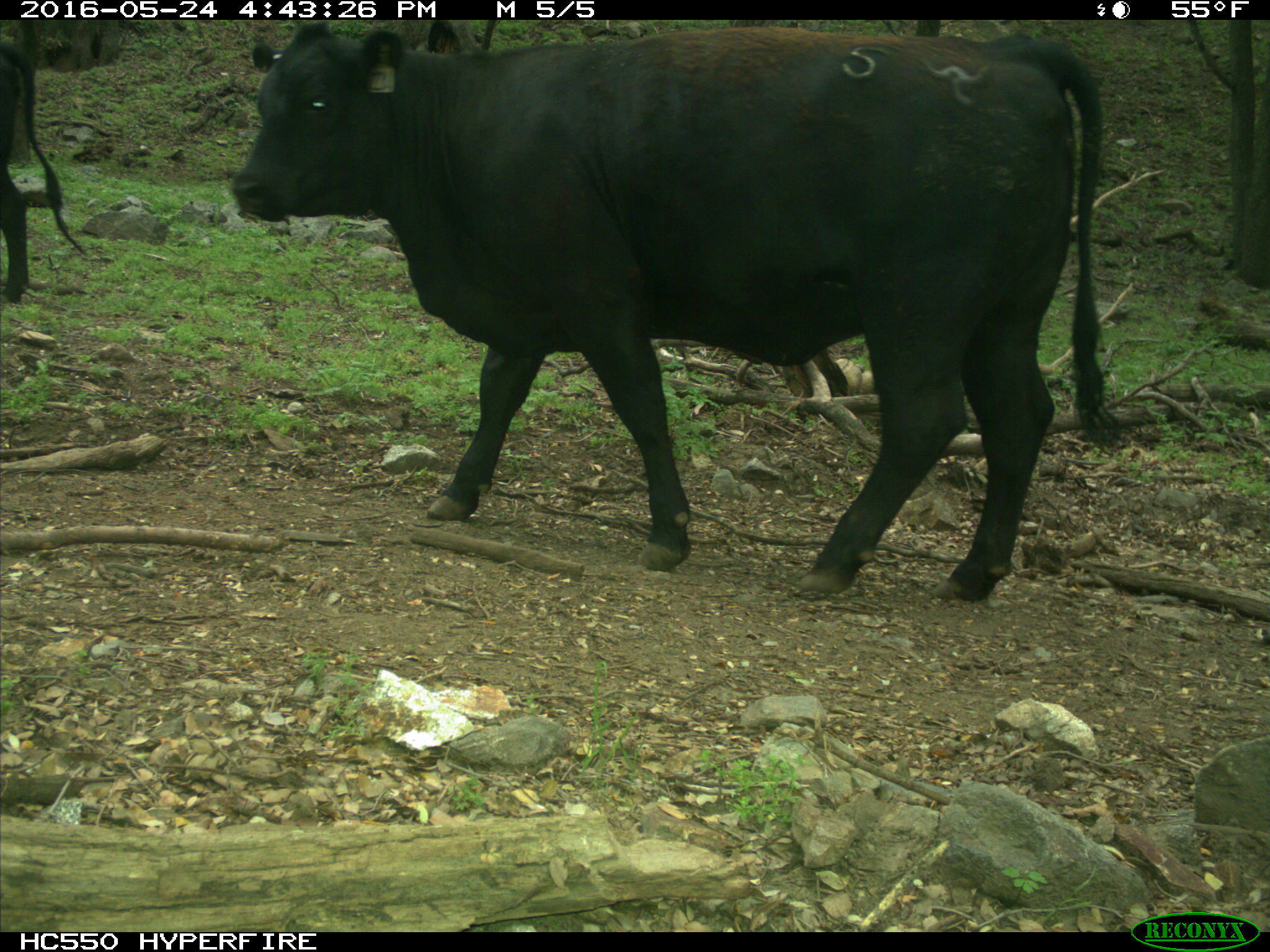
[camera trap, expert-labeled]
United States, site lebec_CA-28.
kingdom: Animalia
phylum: Chordata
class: Mammalia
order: Artiodactyla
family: Bovidae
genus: Bos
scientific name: Bos taurus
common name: domestic cow